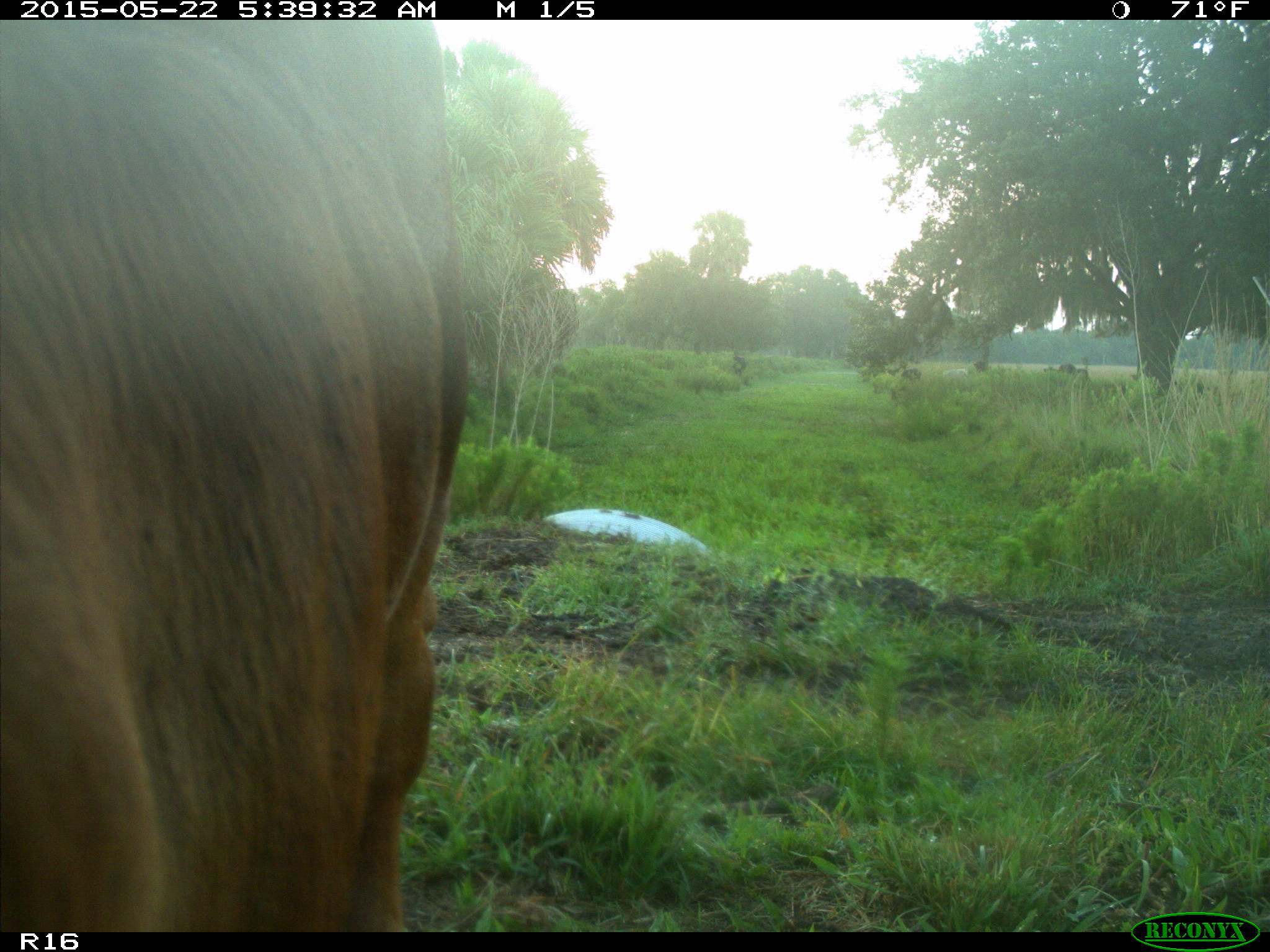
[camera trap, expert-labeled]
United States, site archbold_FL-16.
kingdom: Animalia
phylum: Chordata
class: Mammalia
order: Artiodactyla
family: Bovidae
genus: Bos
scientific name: Bos taurus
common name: domestic cow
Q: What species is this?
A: Bos taurus (domestic cow).